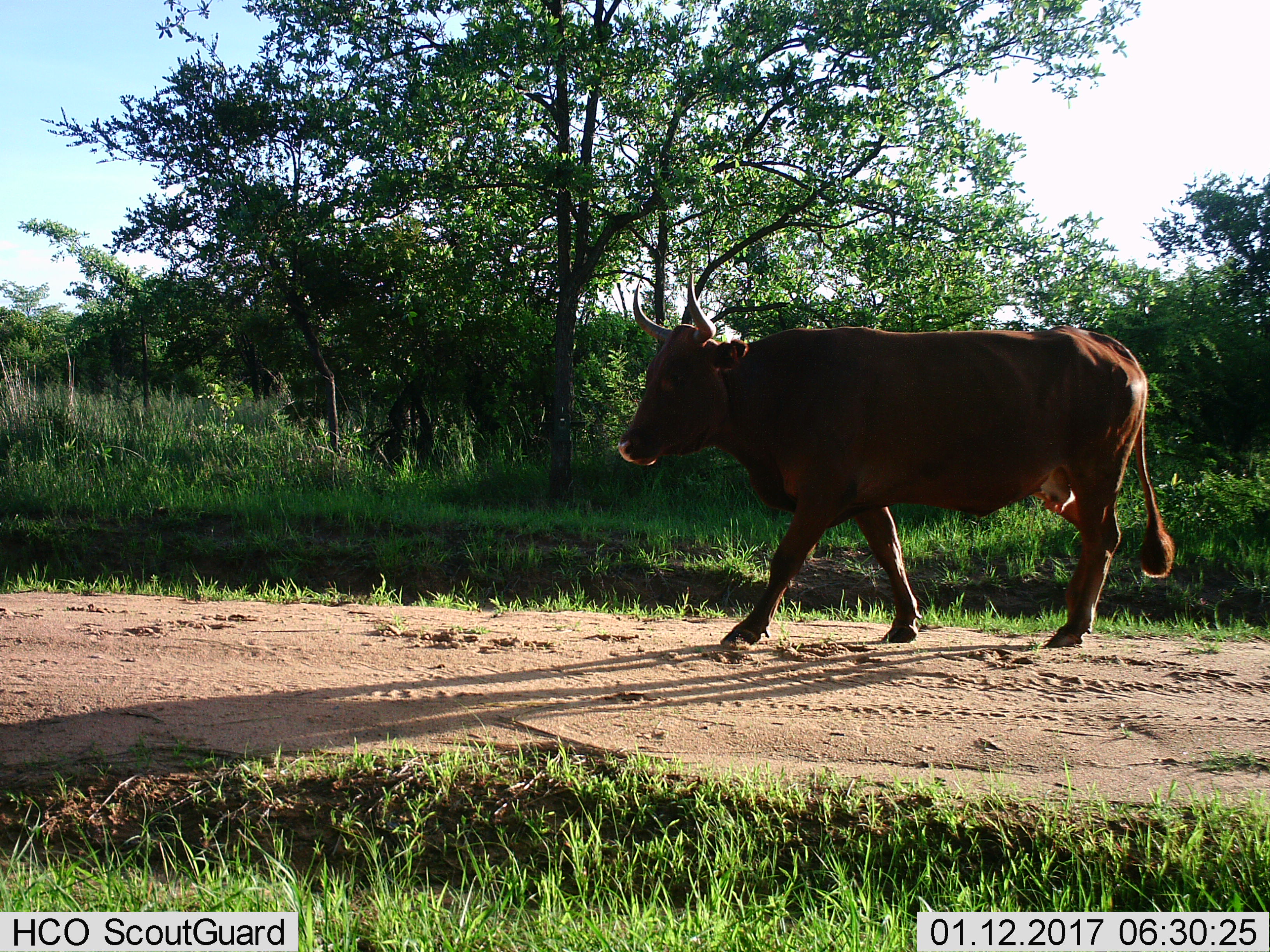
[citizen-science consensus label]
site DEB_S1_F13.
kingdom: Animalia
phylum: Chordata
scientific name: Vertebrata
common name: domestic animal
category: domesticanimal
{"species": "domesticanimal (domestic animal) (Vertebrata)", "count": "1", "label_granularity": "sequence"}